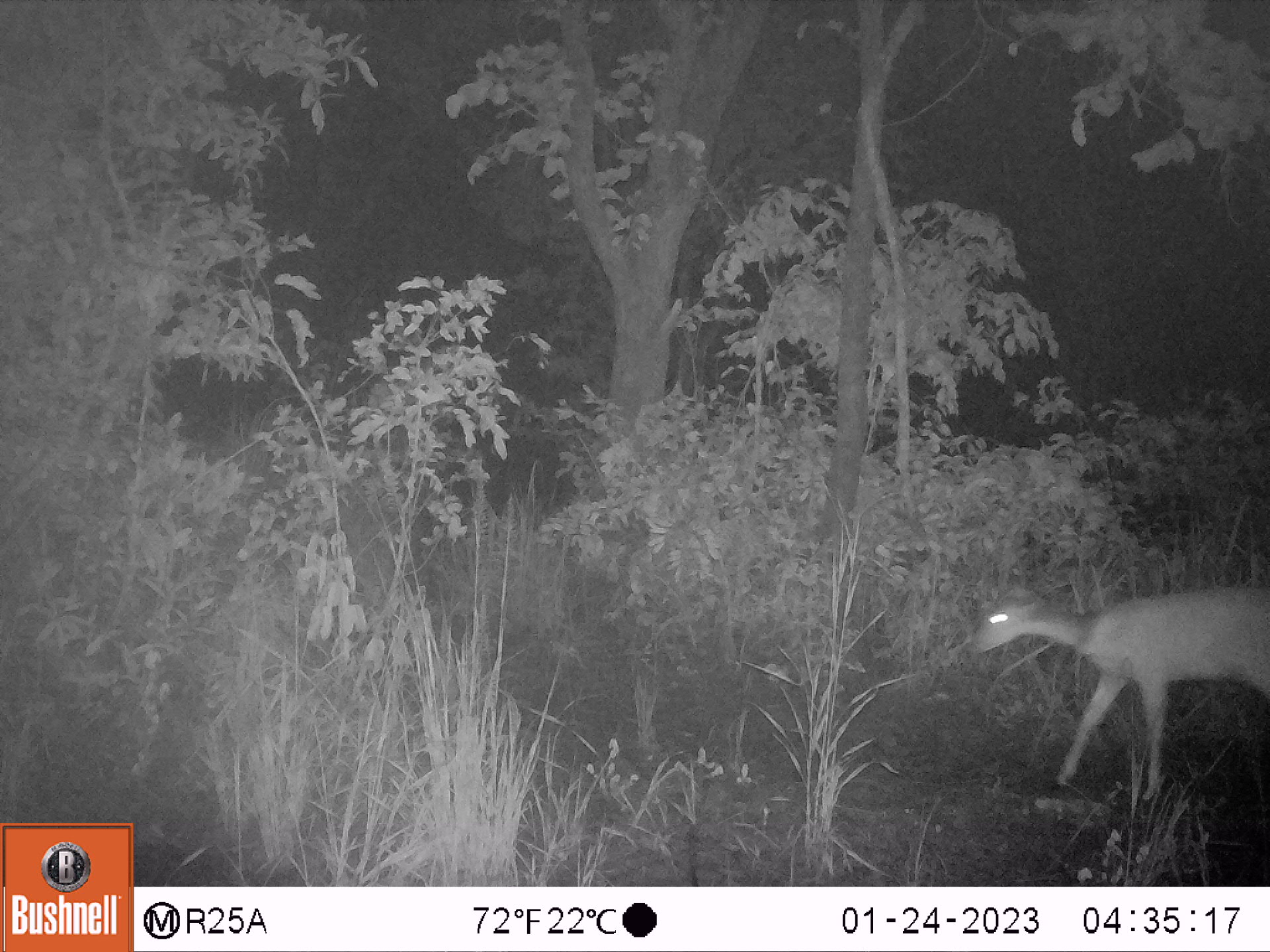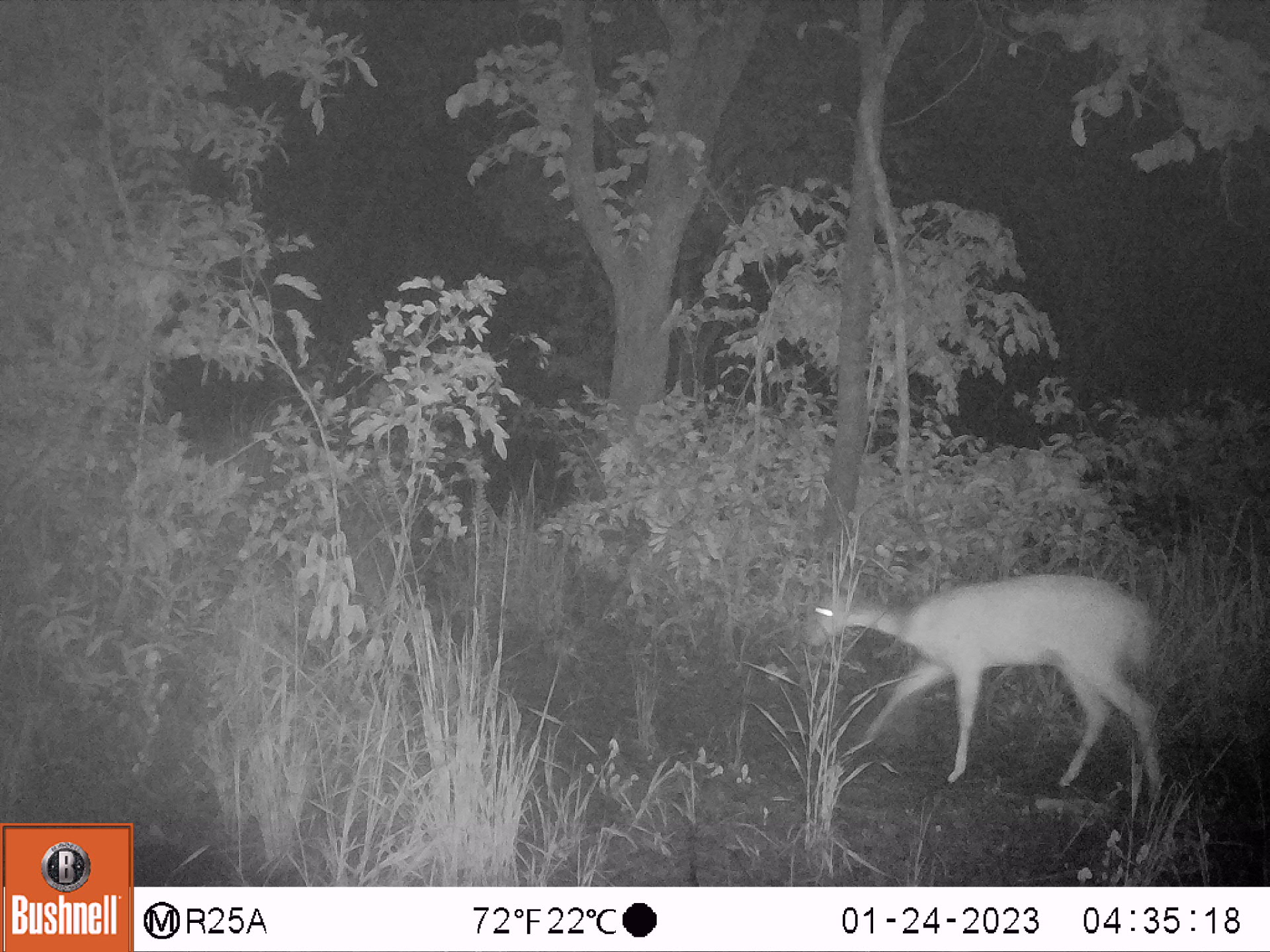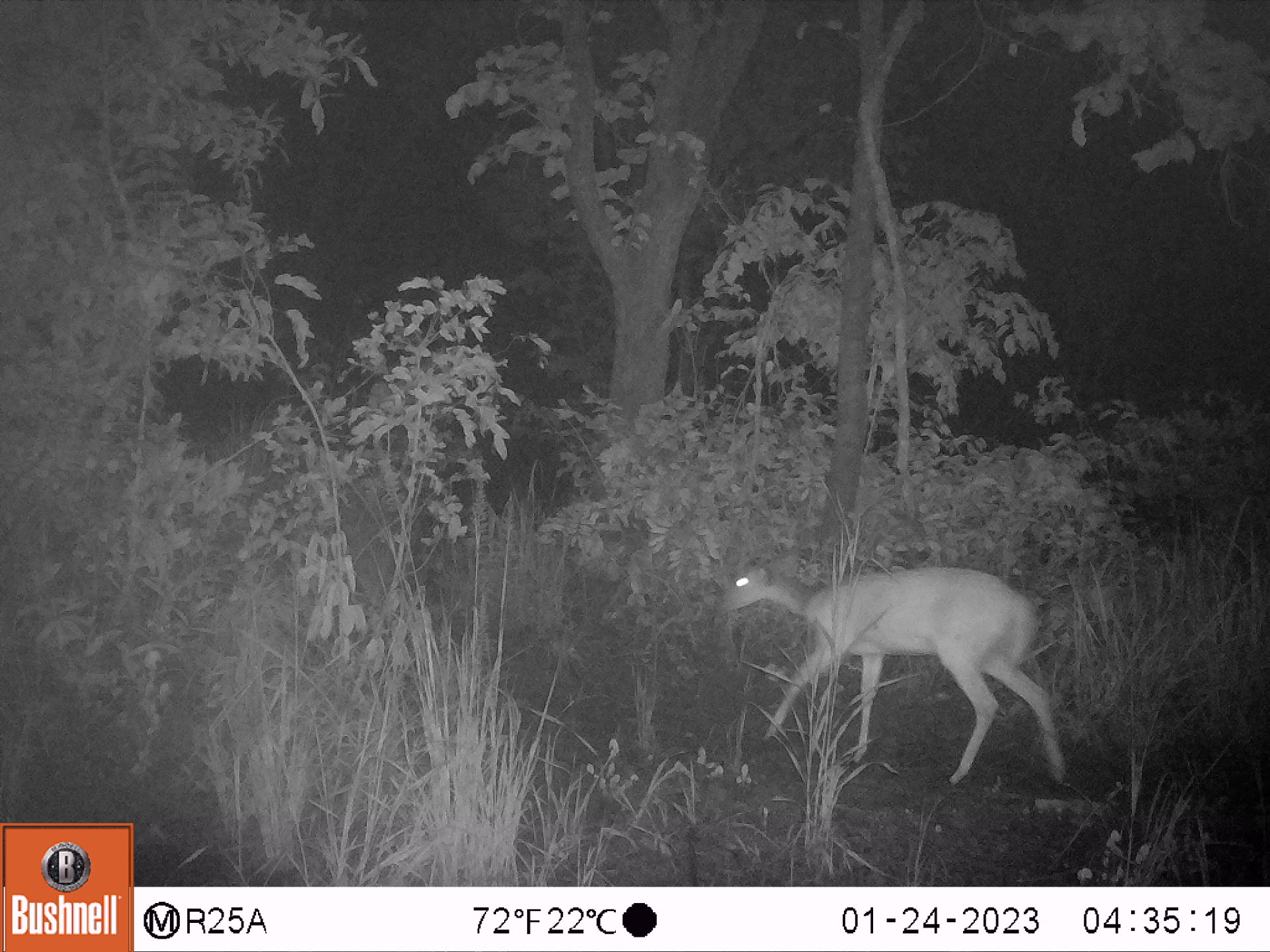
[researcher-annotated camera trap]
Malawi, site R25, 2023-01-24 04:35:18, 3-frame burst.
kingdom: Animalia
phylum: Chordata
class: Mammalia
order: Artiodactyla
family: Bovidae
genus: Tragelaphus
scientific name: Tragelaphus sylvaticus sylvaticus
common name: cape bushbuck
Cape bushbuck (Tragelaphus sylvaticus sylvaticus), count 1.